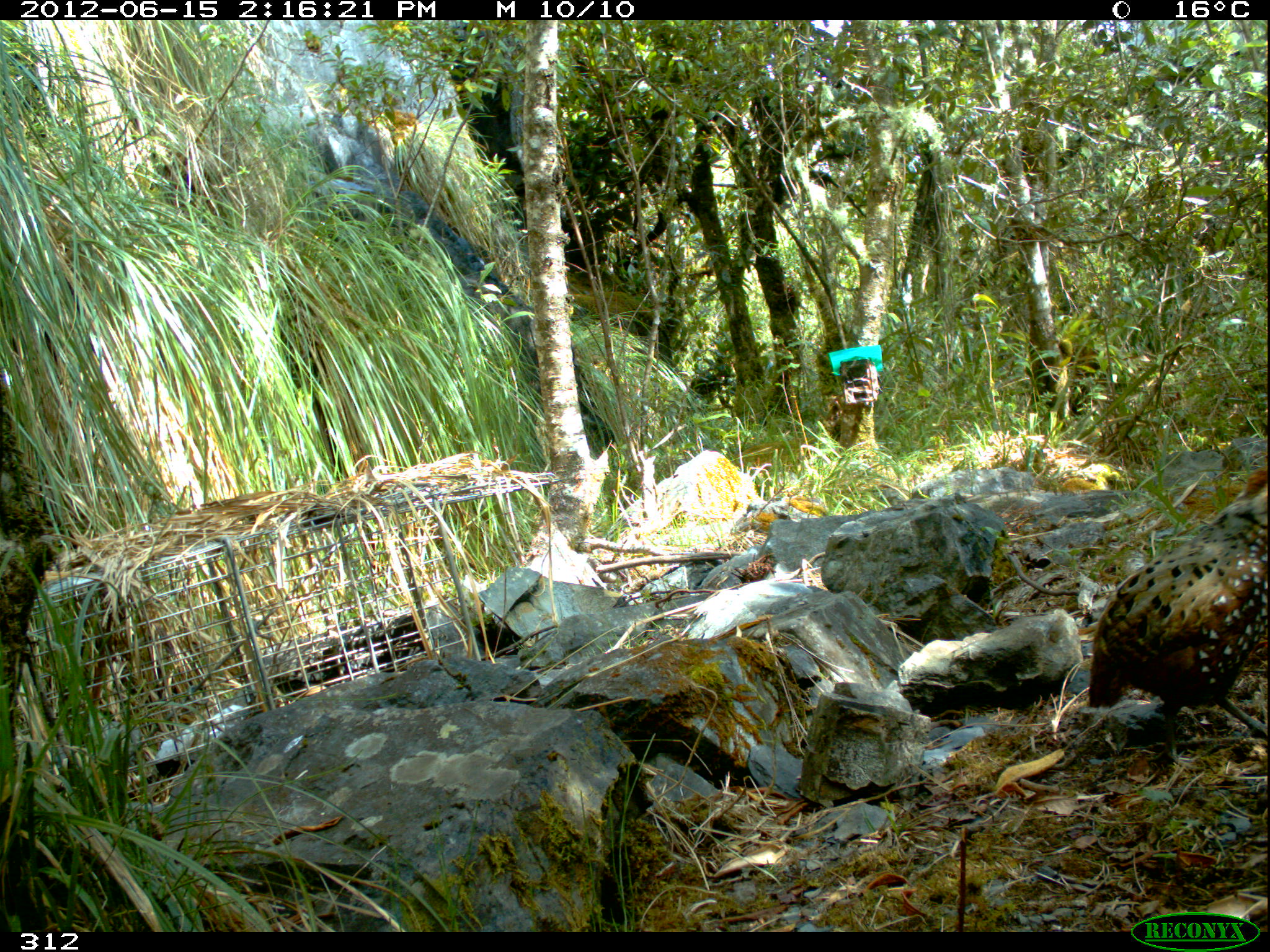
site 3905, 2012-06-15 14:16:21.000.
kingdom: Animalia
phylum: Chordata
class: Aves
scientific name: Aves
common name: bird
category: unknown bird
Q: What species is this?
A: Unknown bird (bird) (Aves).